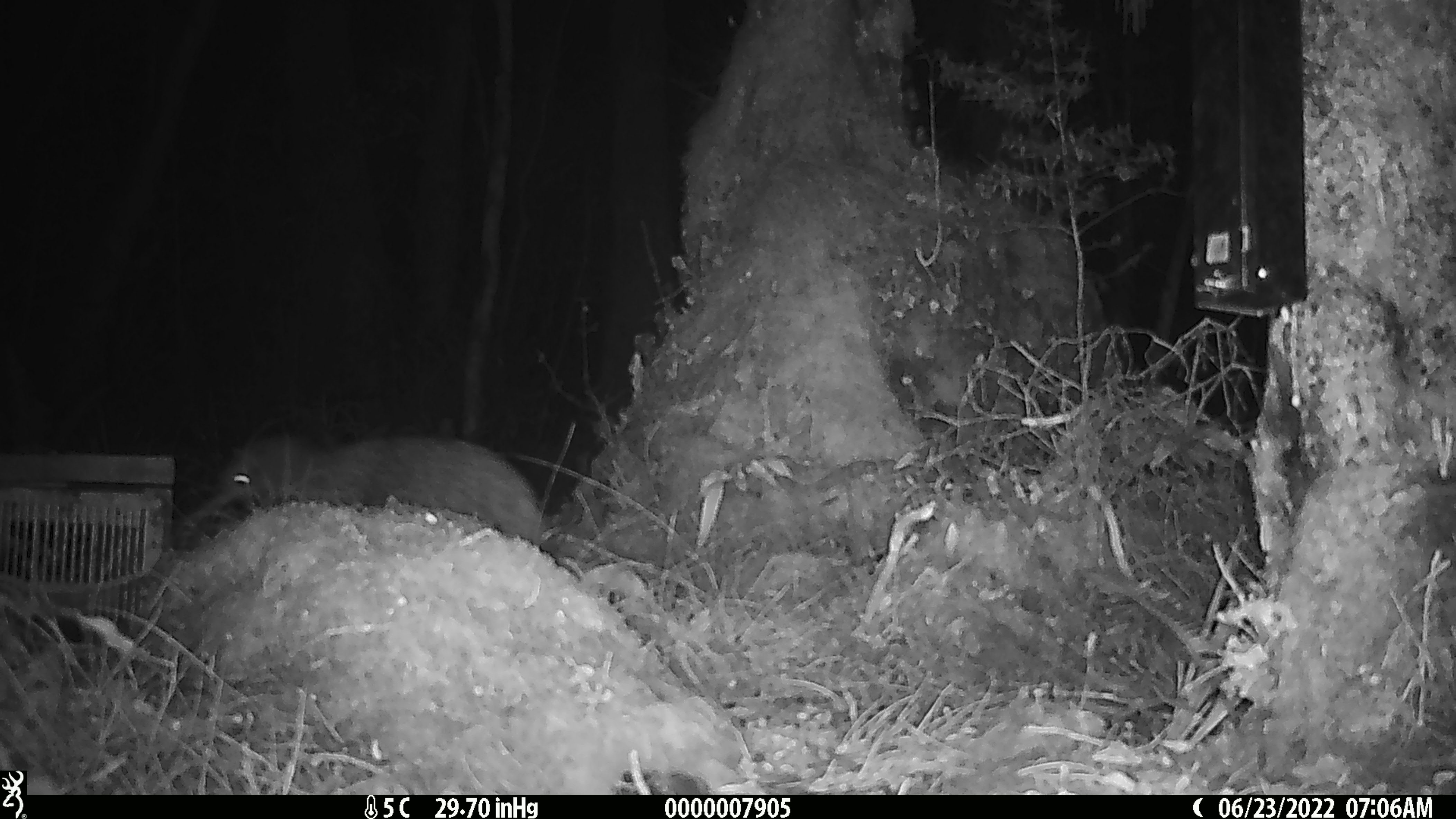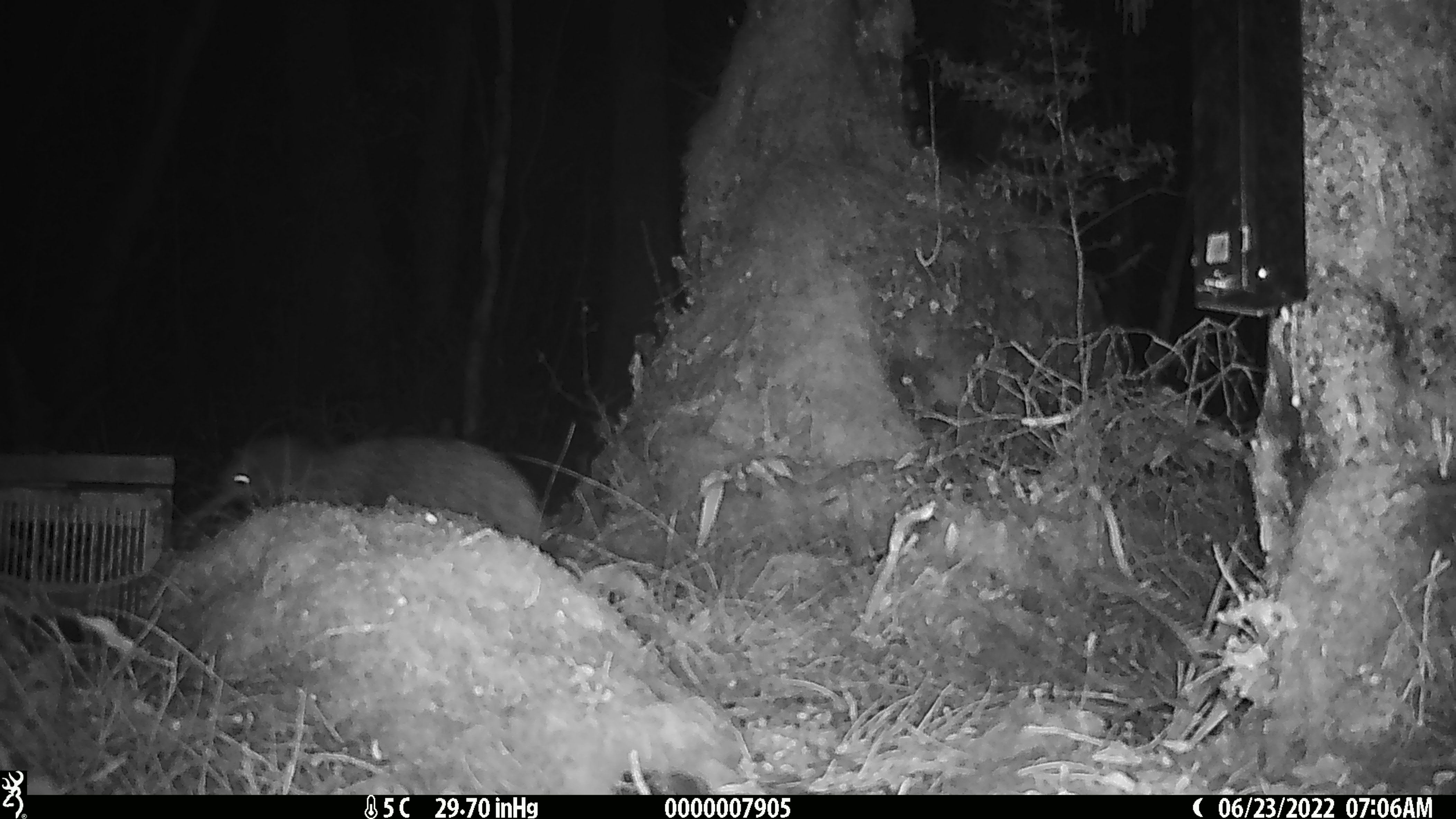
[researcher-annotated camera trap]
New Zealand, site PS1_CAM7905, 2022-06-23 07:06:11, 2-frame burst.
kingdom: Animalia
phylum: Chordata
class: Aves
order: Apterygiformes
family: Apterygidae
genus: Apteryx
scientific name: Apteryx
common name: kiwi